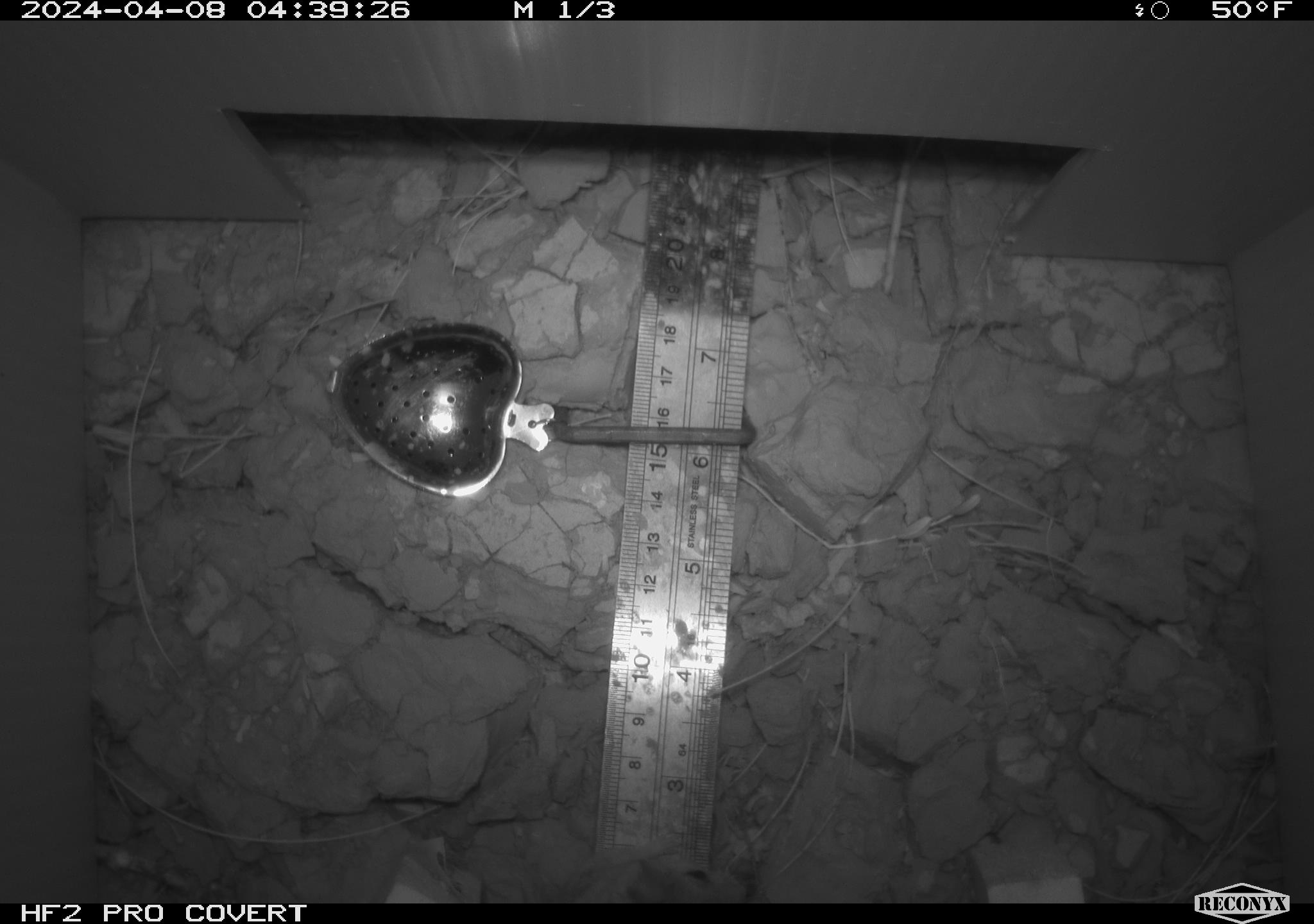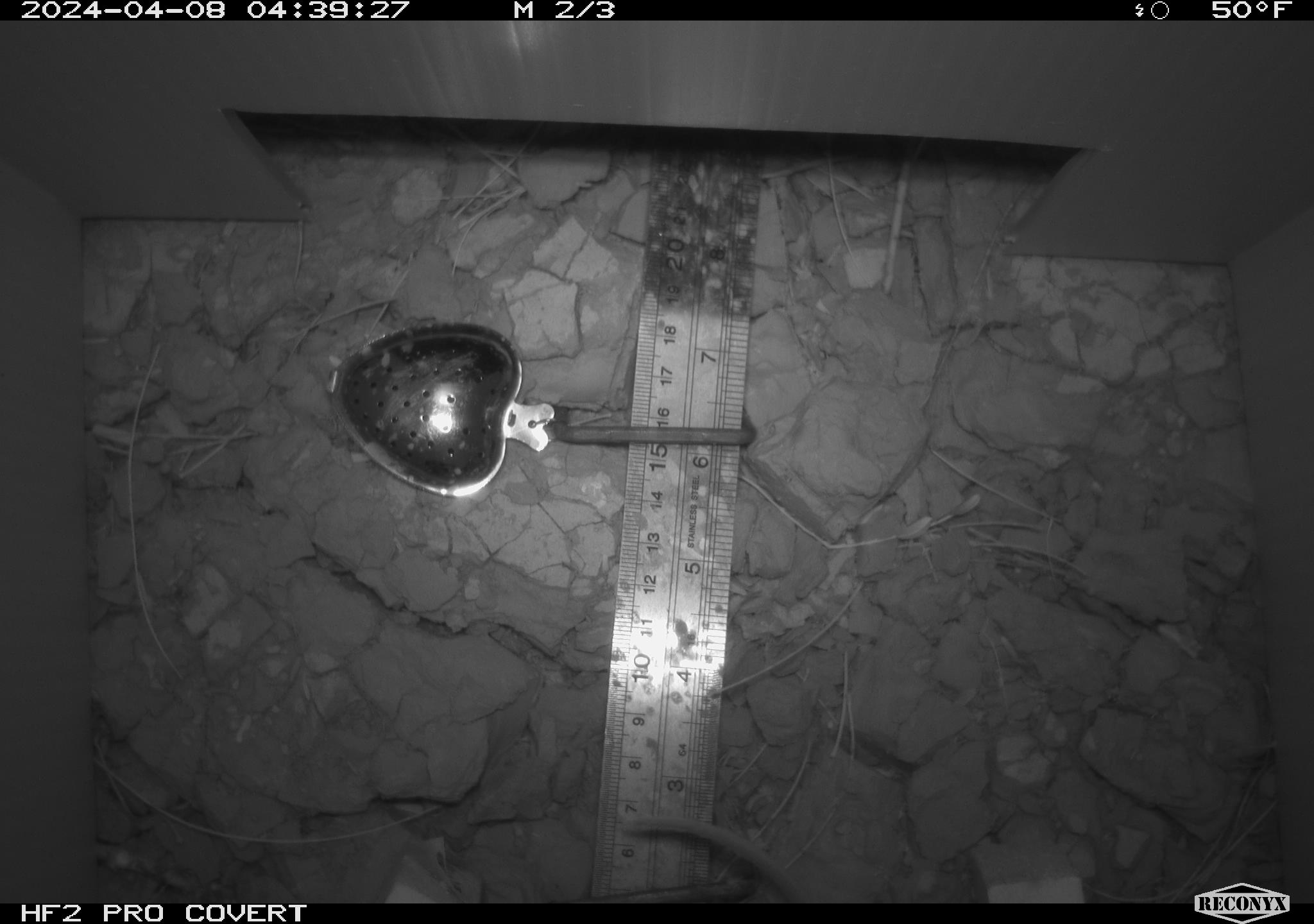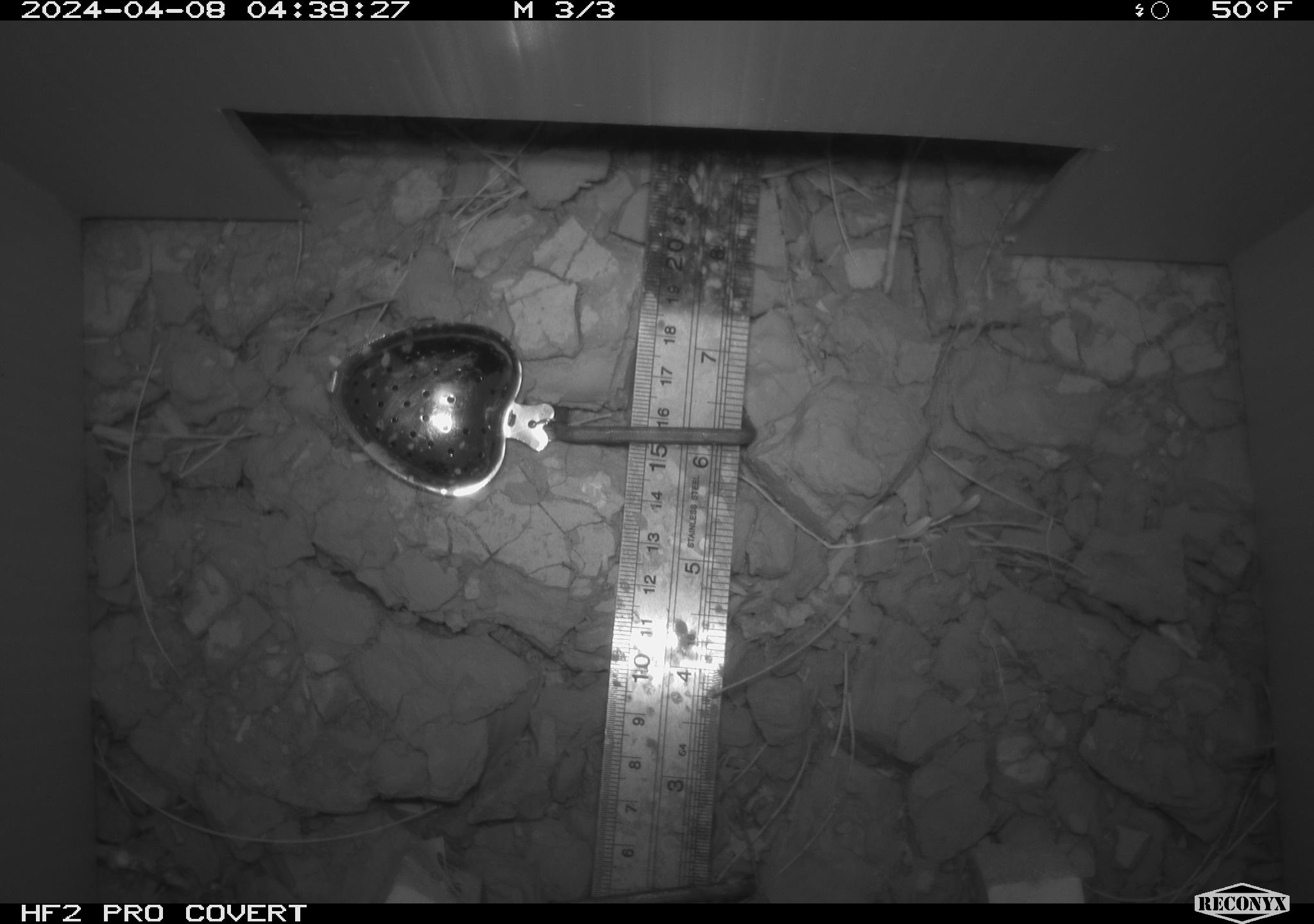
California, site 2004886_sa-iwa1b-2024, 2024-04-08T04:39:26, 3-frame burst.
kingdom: Animalia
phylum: Chordata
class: Mammalia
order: Rodentia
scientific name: Rodentia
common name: mouse species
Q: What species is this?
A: Mouse species (Rodentia).